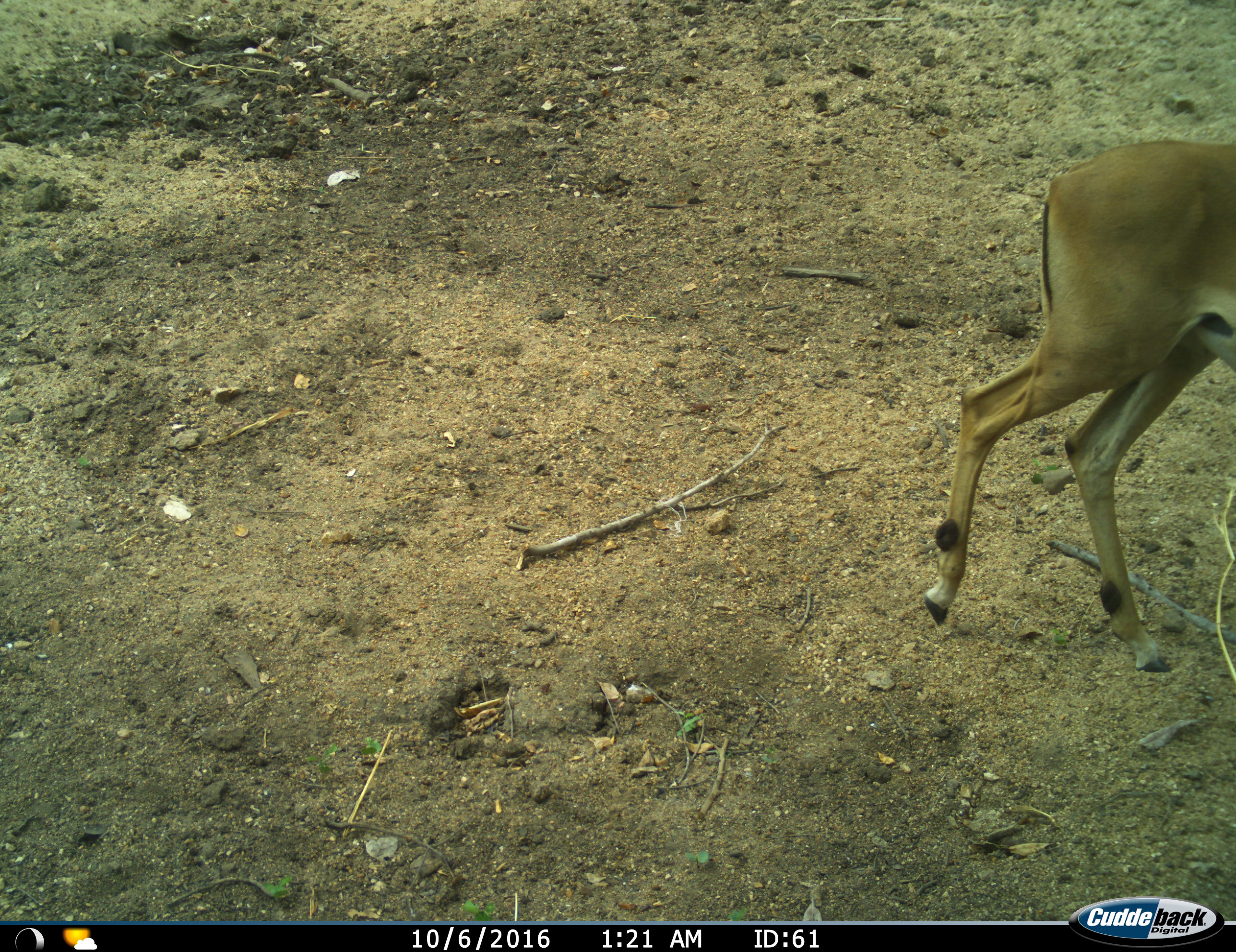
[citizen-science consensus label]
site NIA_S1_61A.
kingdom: Animalia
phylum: Chordata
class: Mammalia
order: Artiodactyla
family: Bovidae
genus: Aepyceros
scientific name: Aepyceros melampus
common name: impala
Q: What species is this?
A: Impala (Aepyceros melampus).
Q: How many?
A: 1.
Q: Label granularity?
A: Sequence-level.